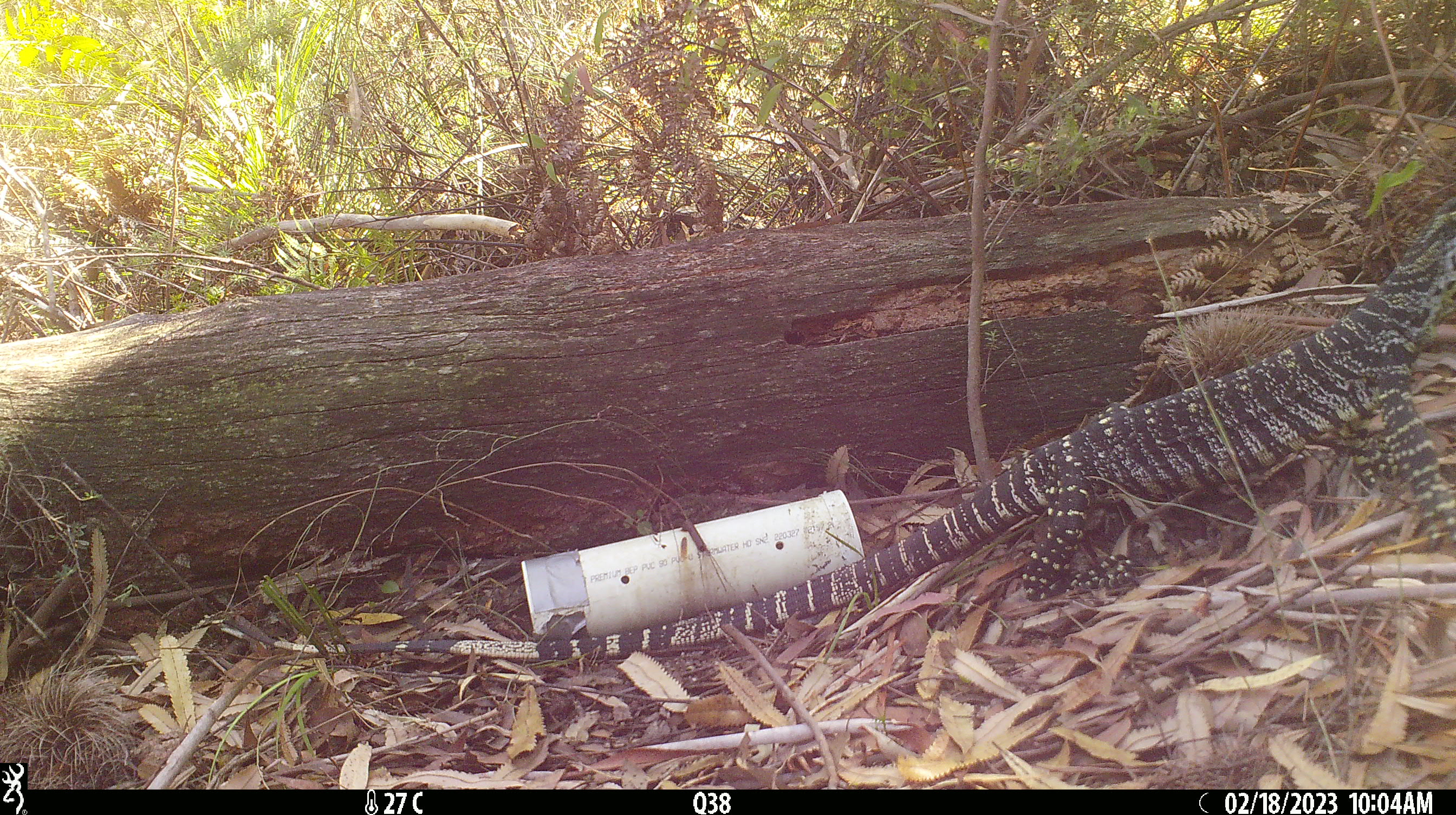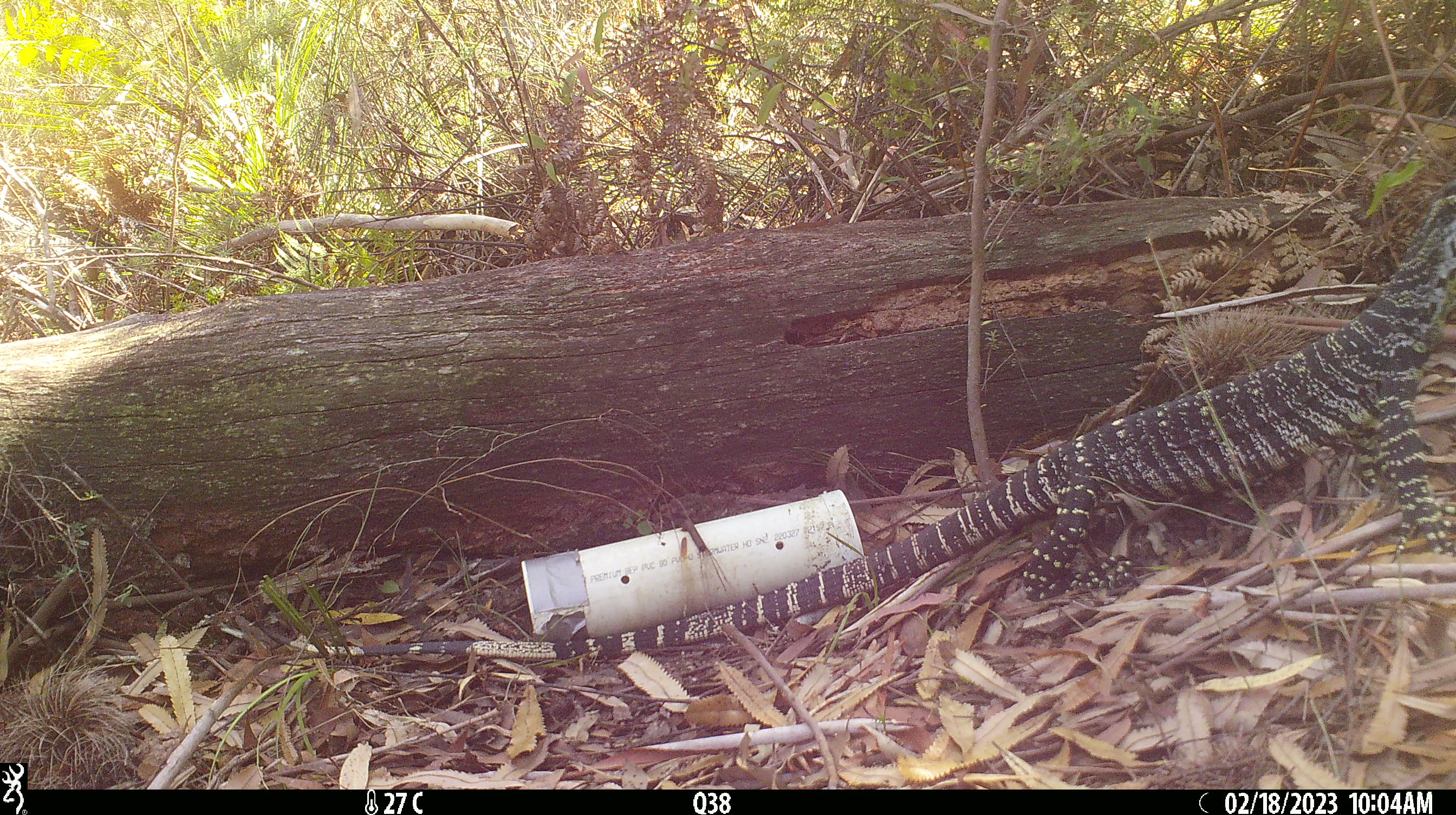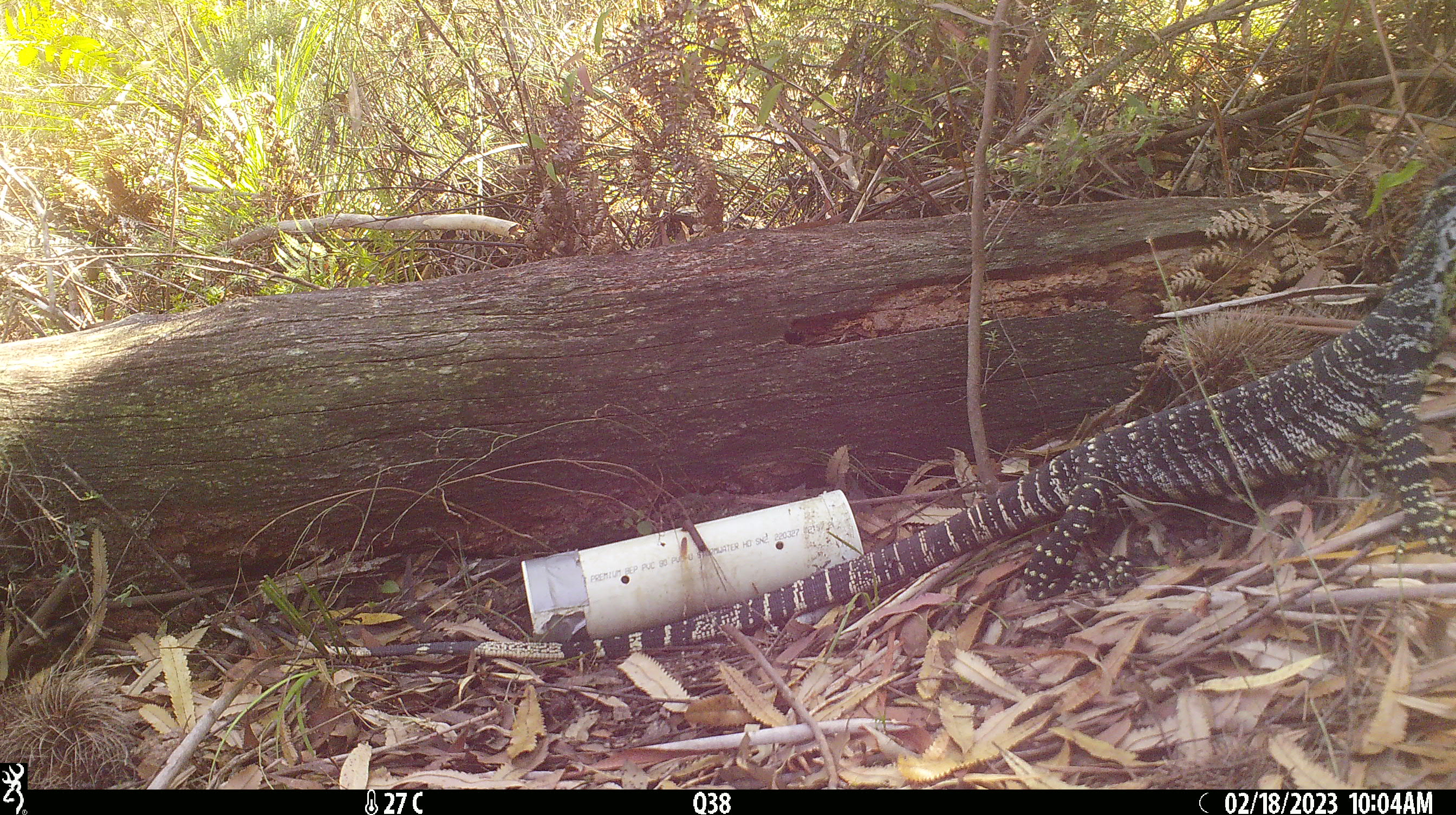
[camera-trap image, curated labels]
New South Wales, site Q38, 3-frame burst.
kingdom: Animalia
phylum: Chordata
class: Reptilia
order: Squamata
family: Varanidae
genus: Varanus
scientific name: Varanus varius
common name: lace monitor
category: goanna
Goanna (lace monitor) (Varanus varius).